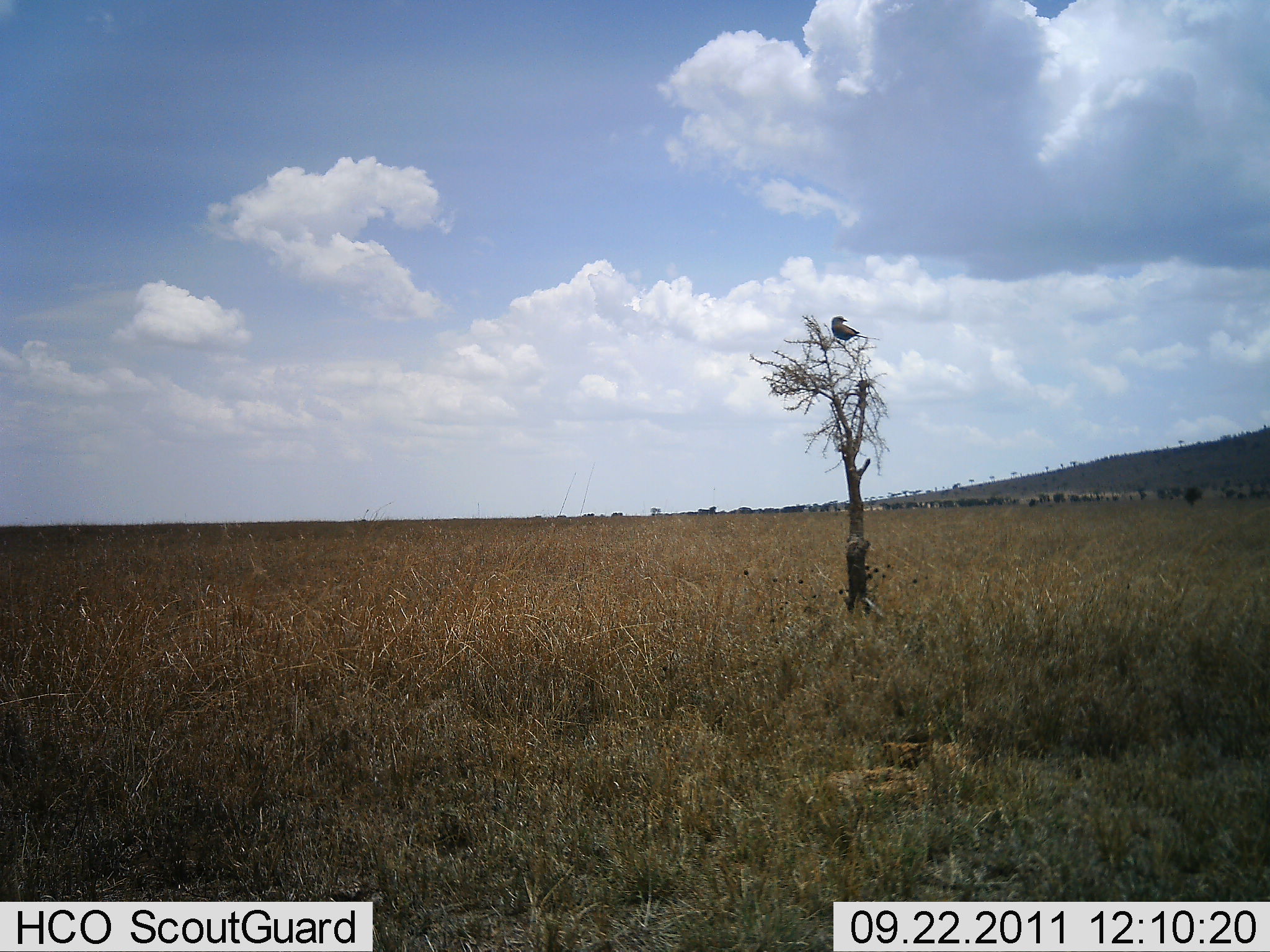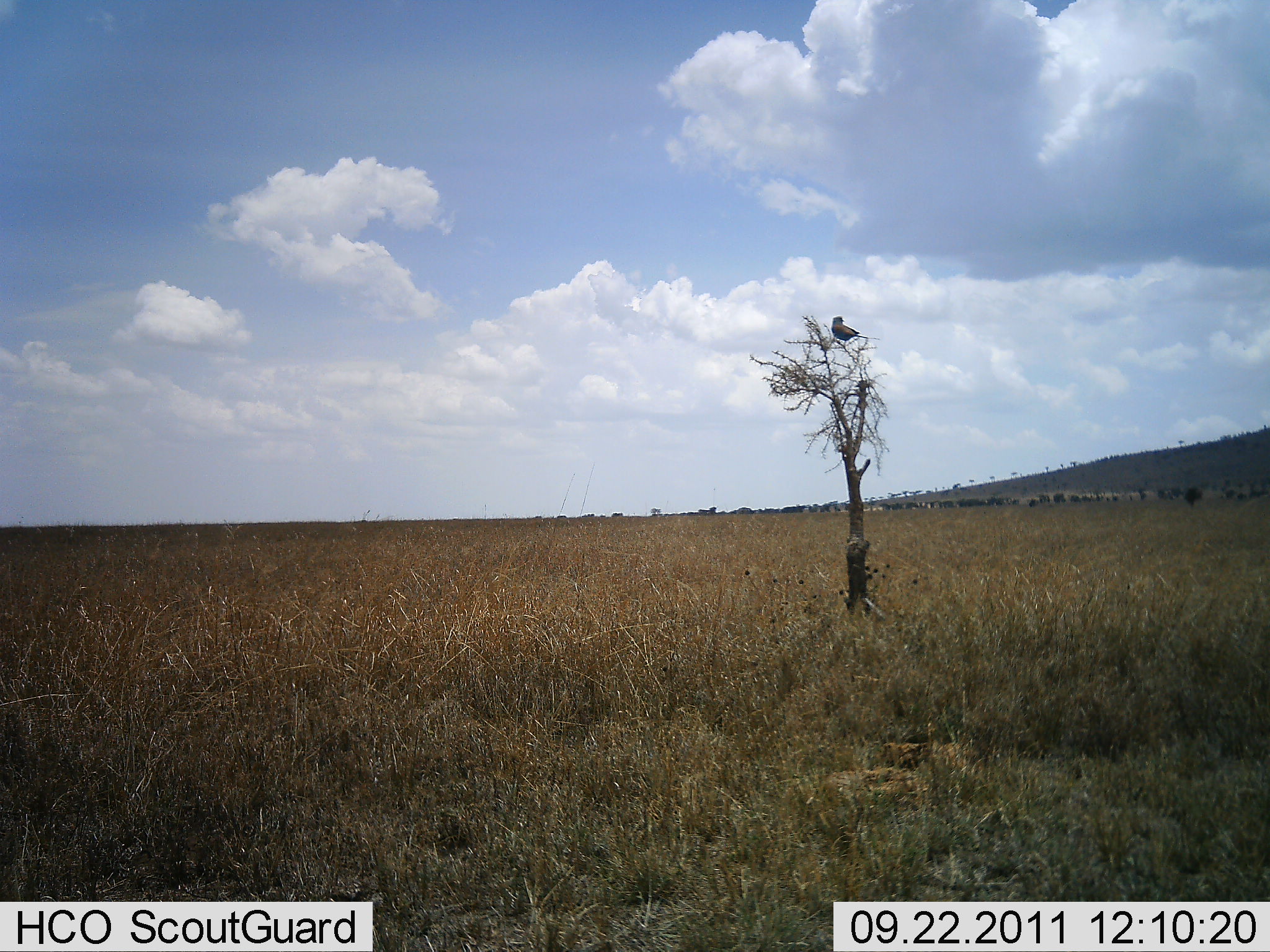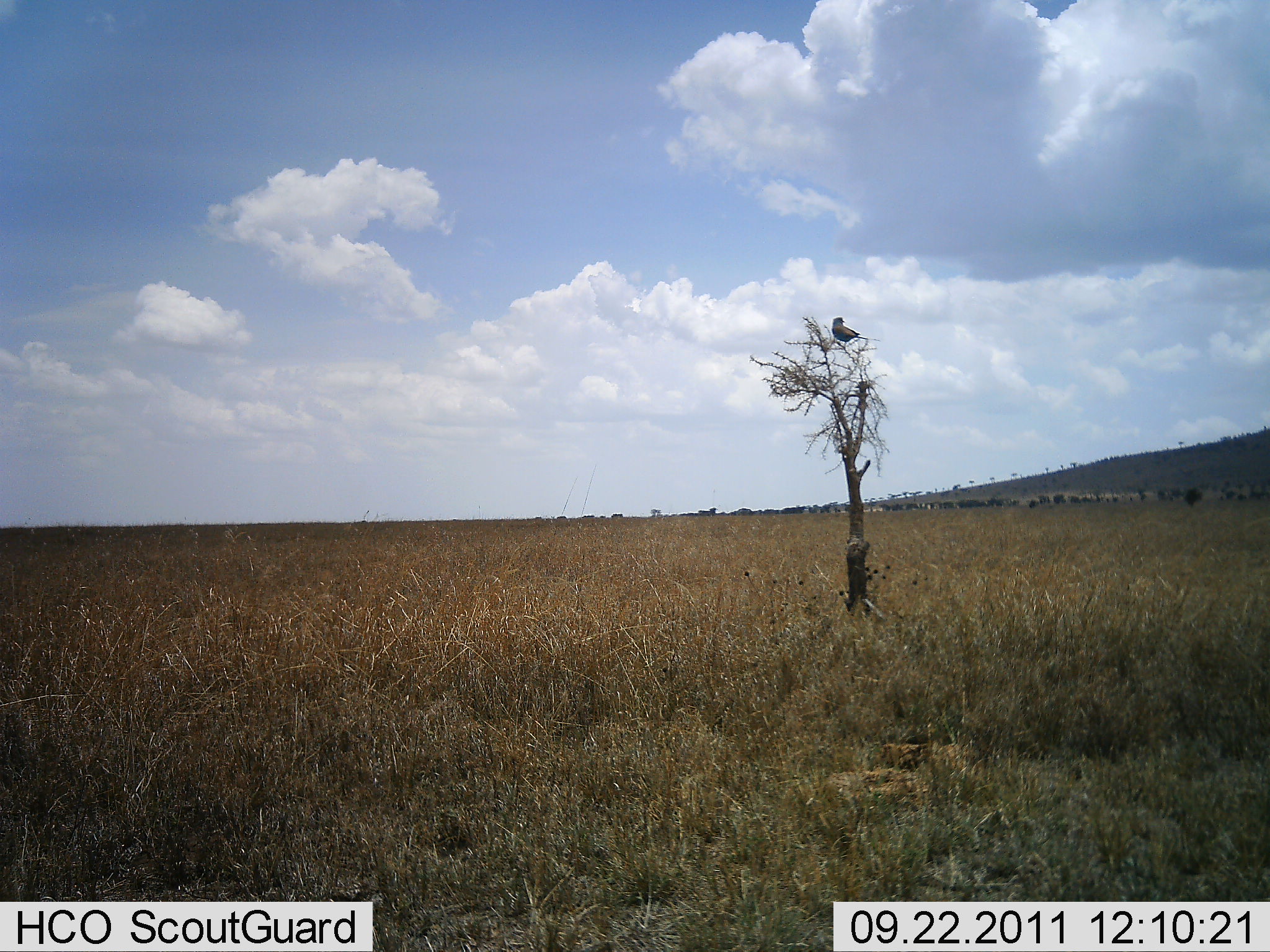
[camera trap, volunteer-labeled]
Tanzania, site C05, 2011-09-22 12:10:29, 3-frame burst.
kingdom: Animalia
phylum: Chordata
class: Aves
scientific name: Aves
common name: bird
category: otherbird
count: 1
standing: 31%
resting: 69%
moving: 0%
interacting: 0%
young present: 0%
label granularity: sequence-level